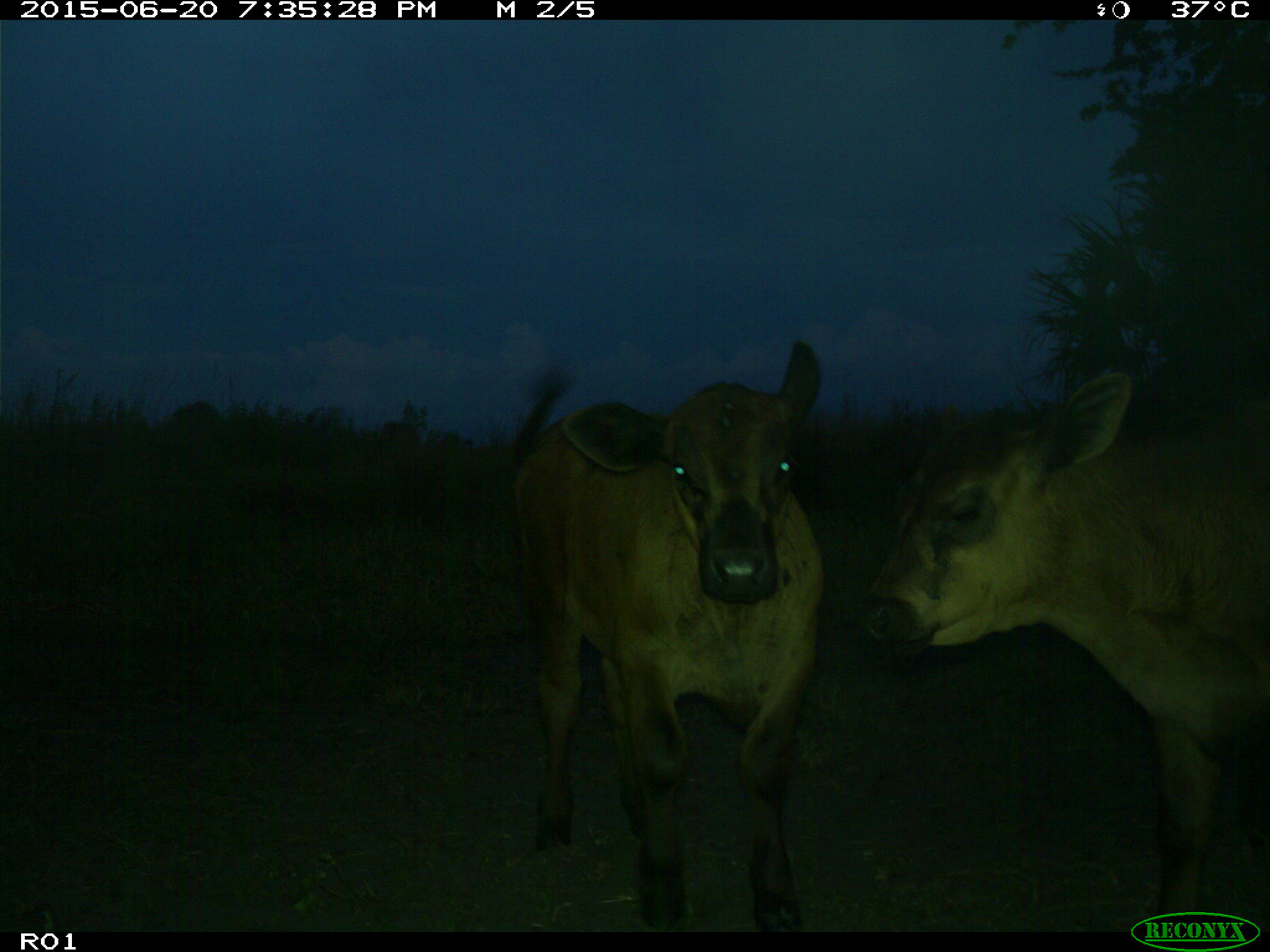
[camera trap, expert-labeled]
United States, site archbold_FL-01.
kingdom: Animalia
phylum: Chordata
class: Mammalia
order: Artiodactyla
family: Bovidae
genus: Bos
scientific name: Bos taurus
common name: domestic cow